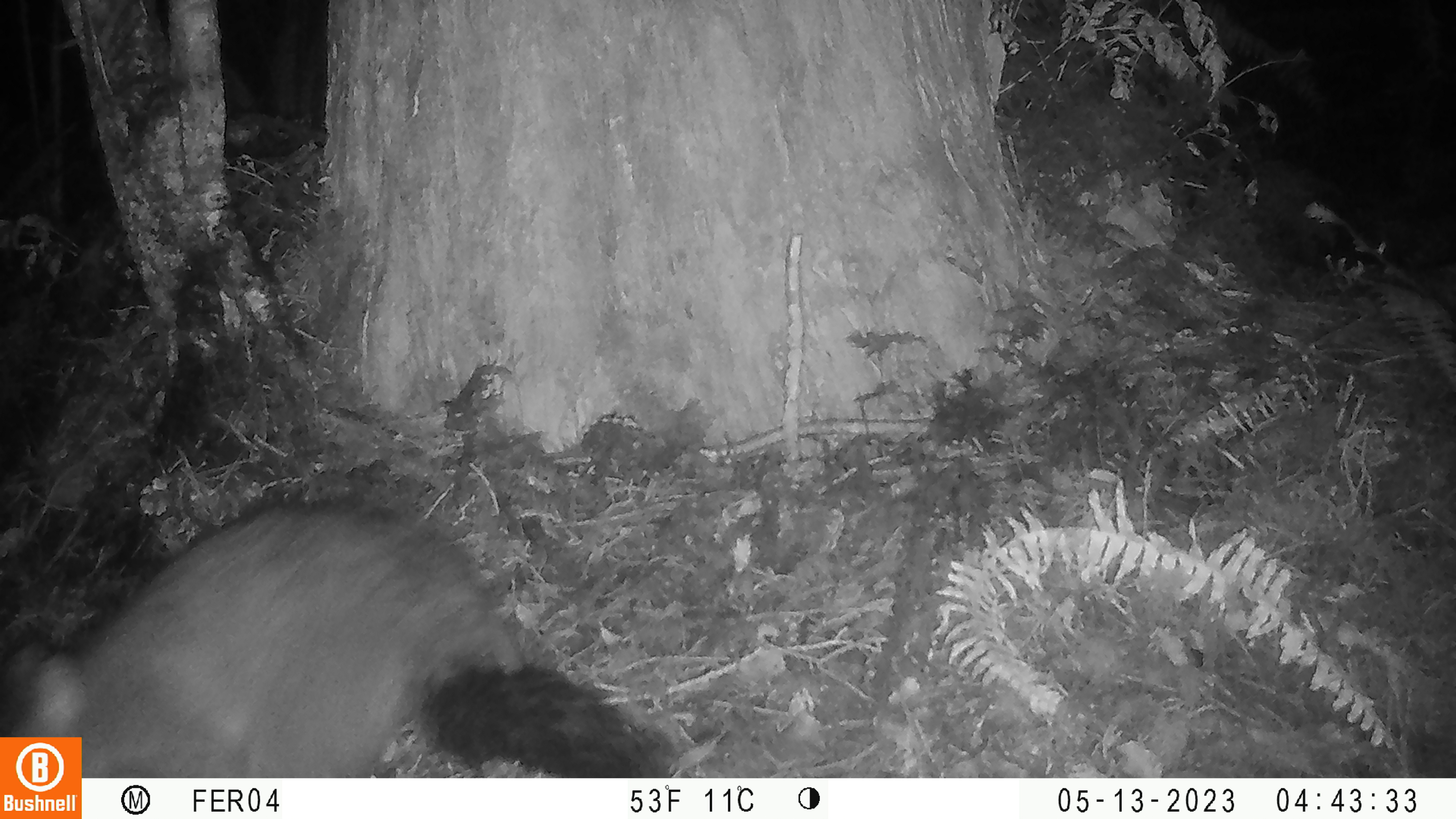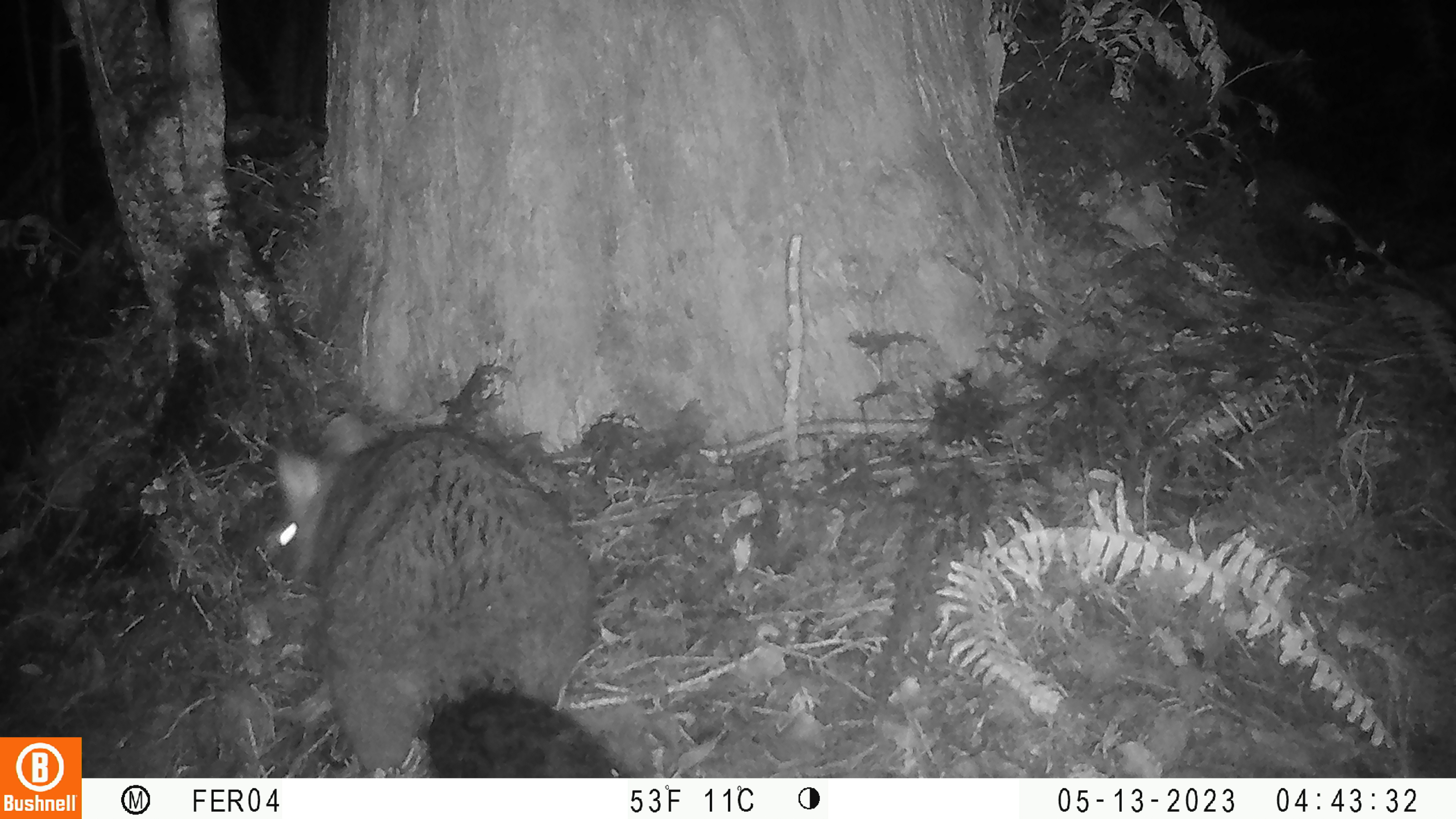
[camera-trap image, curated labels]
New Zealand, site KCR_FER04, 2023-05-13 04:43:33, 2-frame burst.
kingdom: Animalia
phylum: Chordata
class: Mammalia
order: Diprotodontia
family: Phalangeridae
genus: Trichosurus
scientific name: Trichosurus vulpecula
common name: common brushtail possum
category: possum